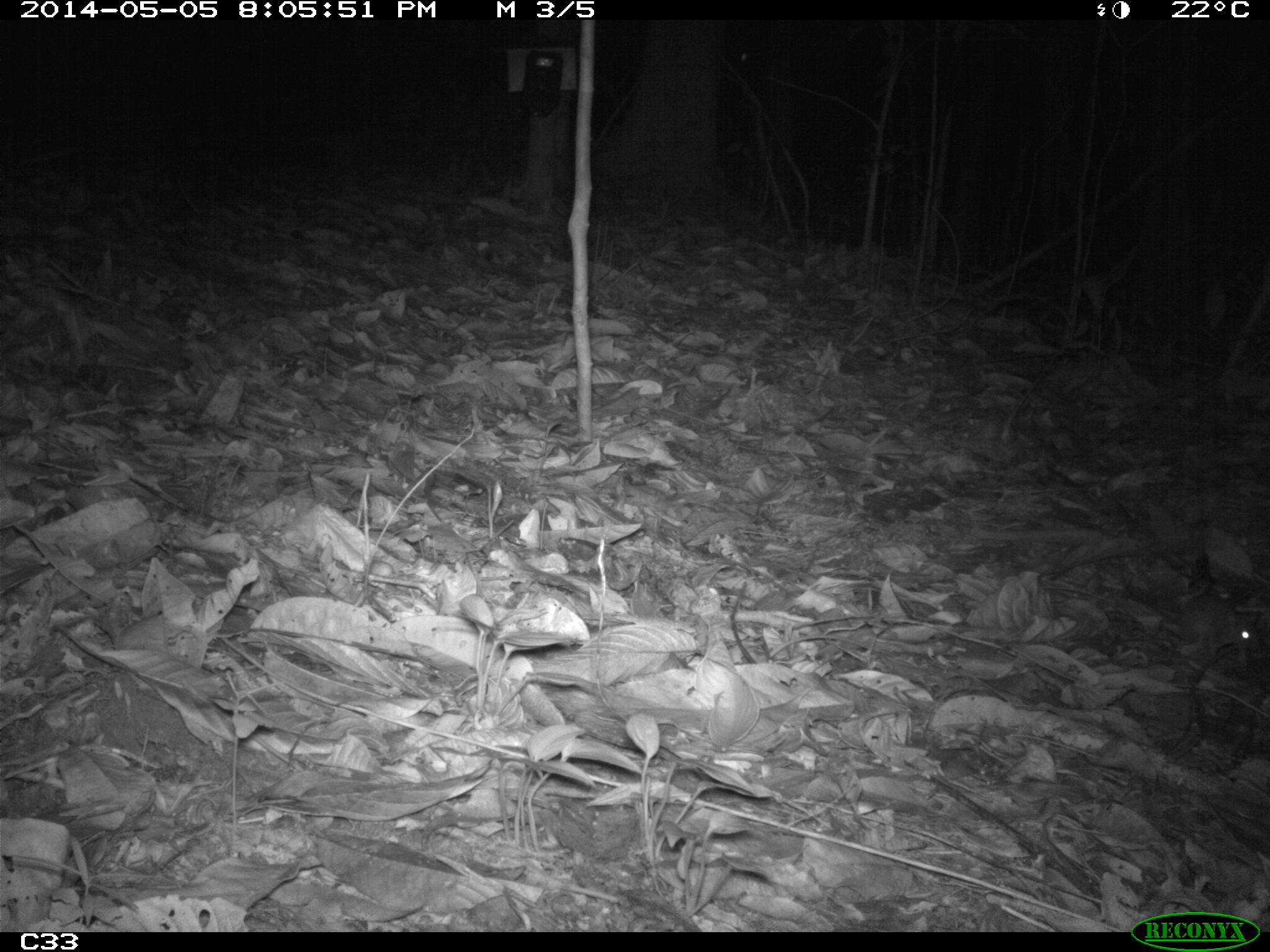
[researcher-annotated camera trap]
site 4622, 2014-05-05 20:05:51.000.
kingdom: Animalia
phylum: Chordata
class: Mammalia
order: Rodentia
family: Muridae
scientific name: Muridae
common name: mice, rats, and gerbils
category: unknown mouse or rat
Unknown mouse or rat (mice, rats, and gerbils) (Muridae), count 1, age adult.